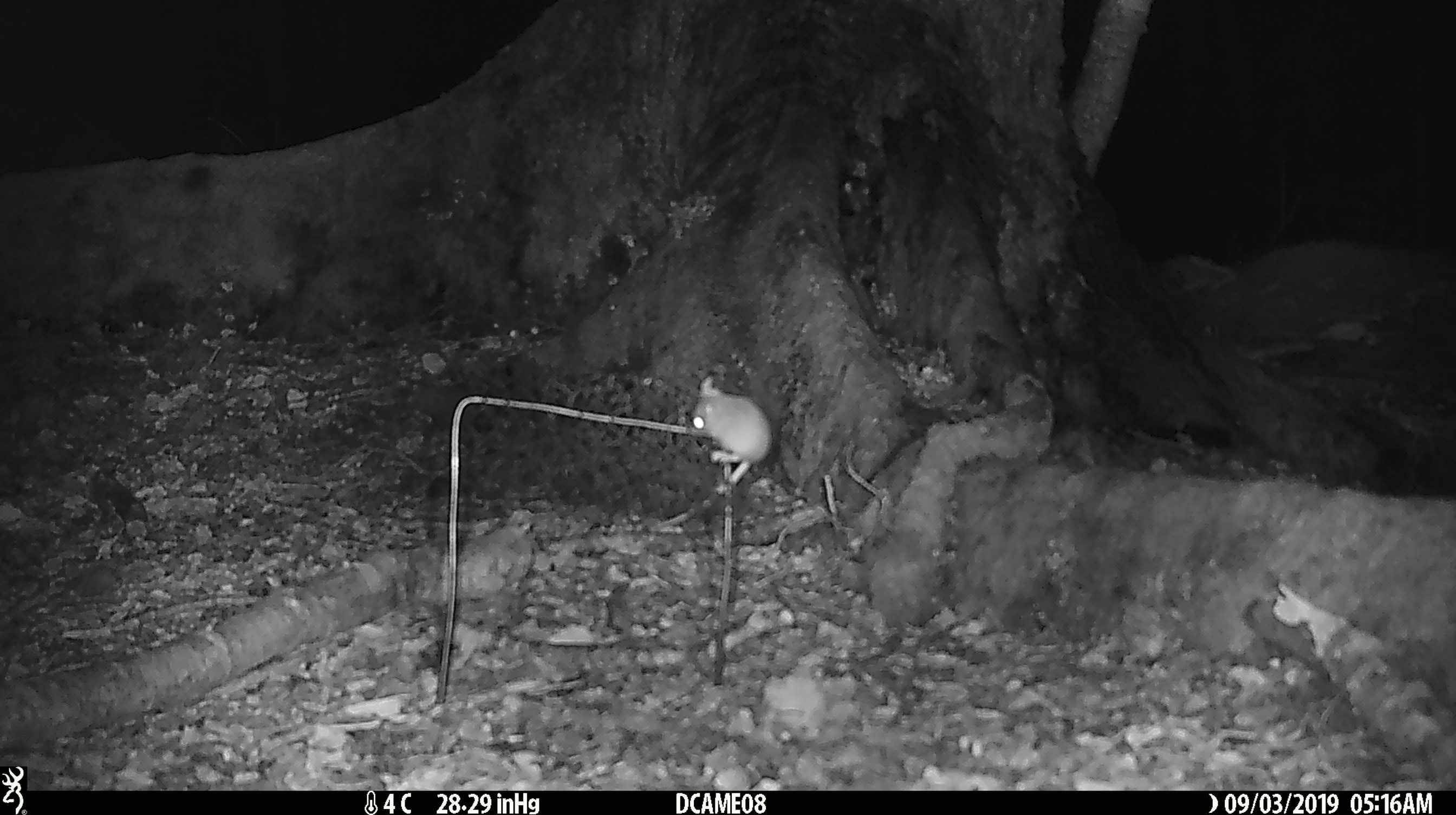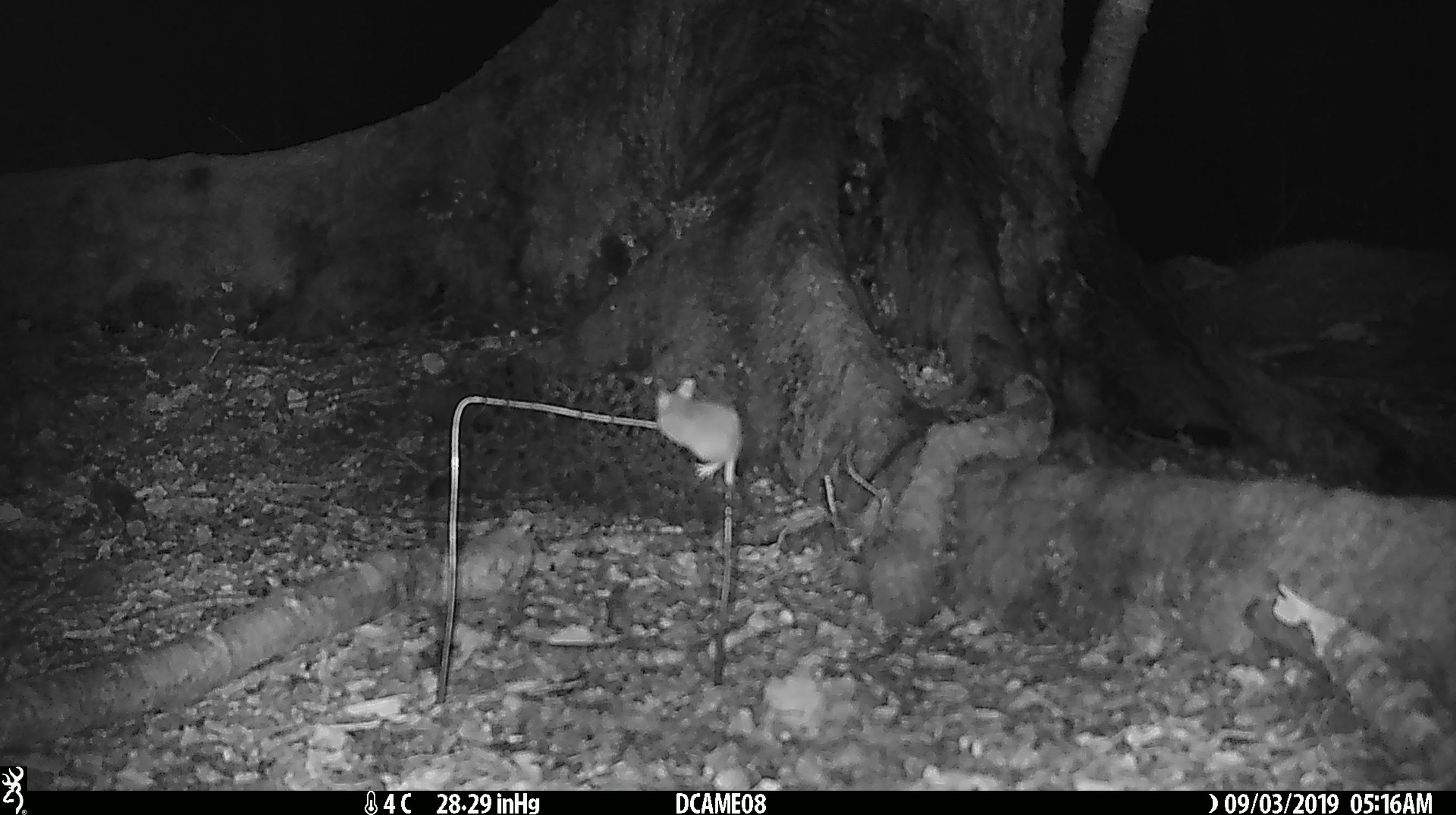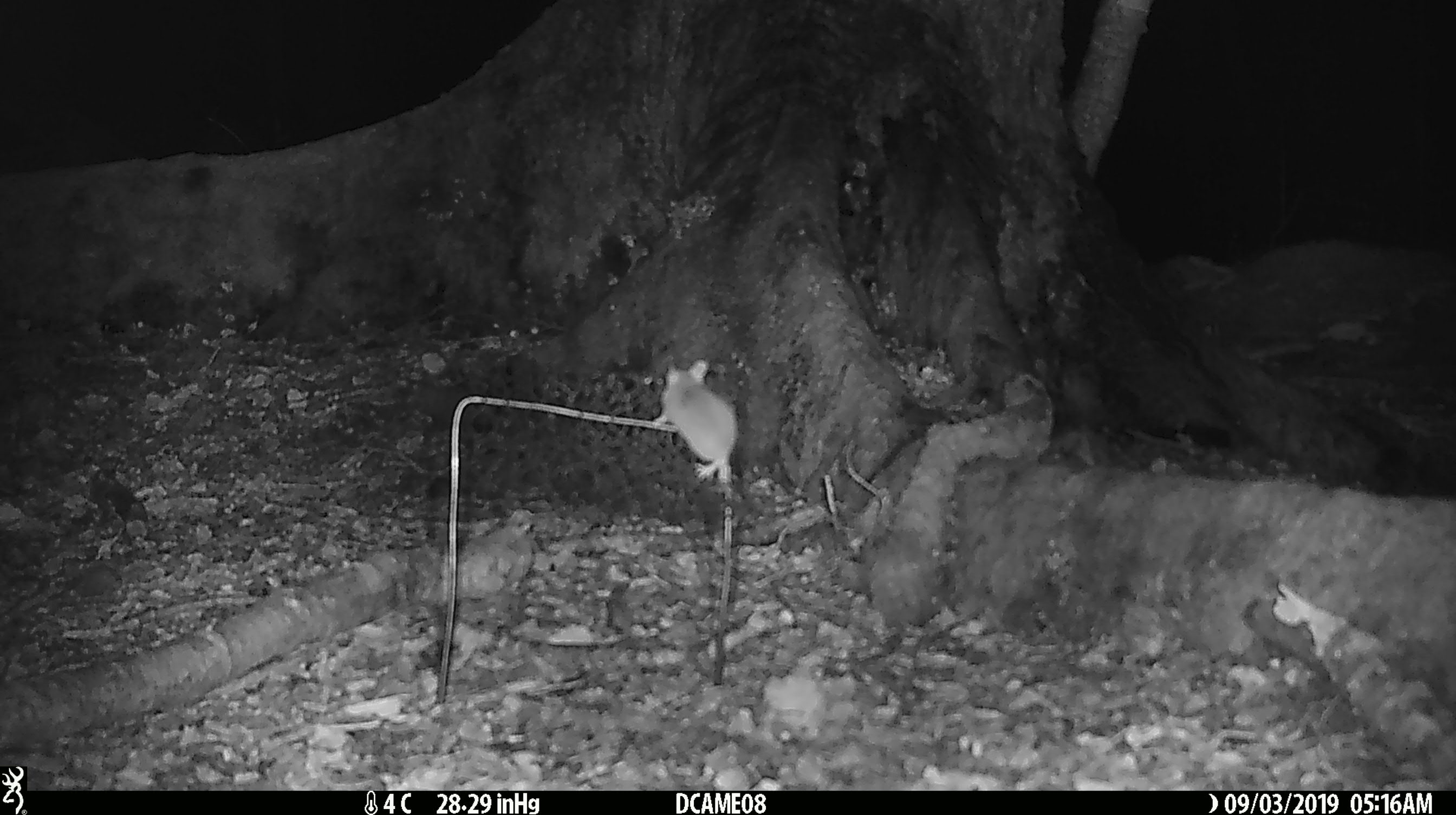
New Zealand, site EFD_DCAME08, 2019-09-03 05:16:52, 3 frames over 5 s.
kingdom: Animalia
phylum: Chordata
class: Mammalia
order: Rodentia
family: Muridae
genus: Mus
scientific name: Mus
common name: mouse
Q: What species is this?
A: Mouse (Mus).